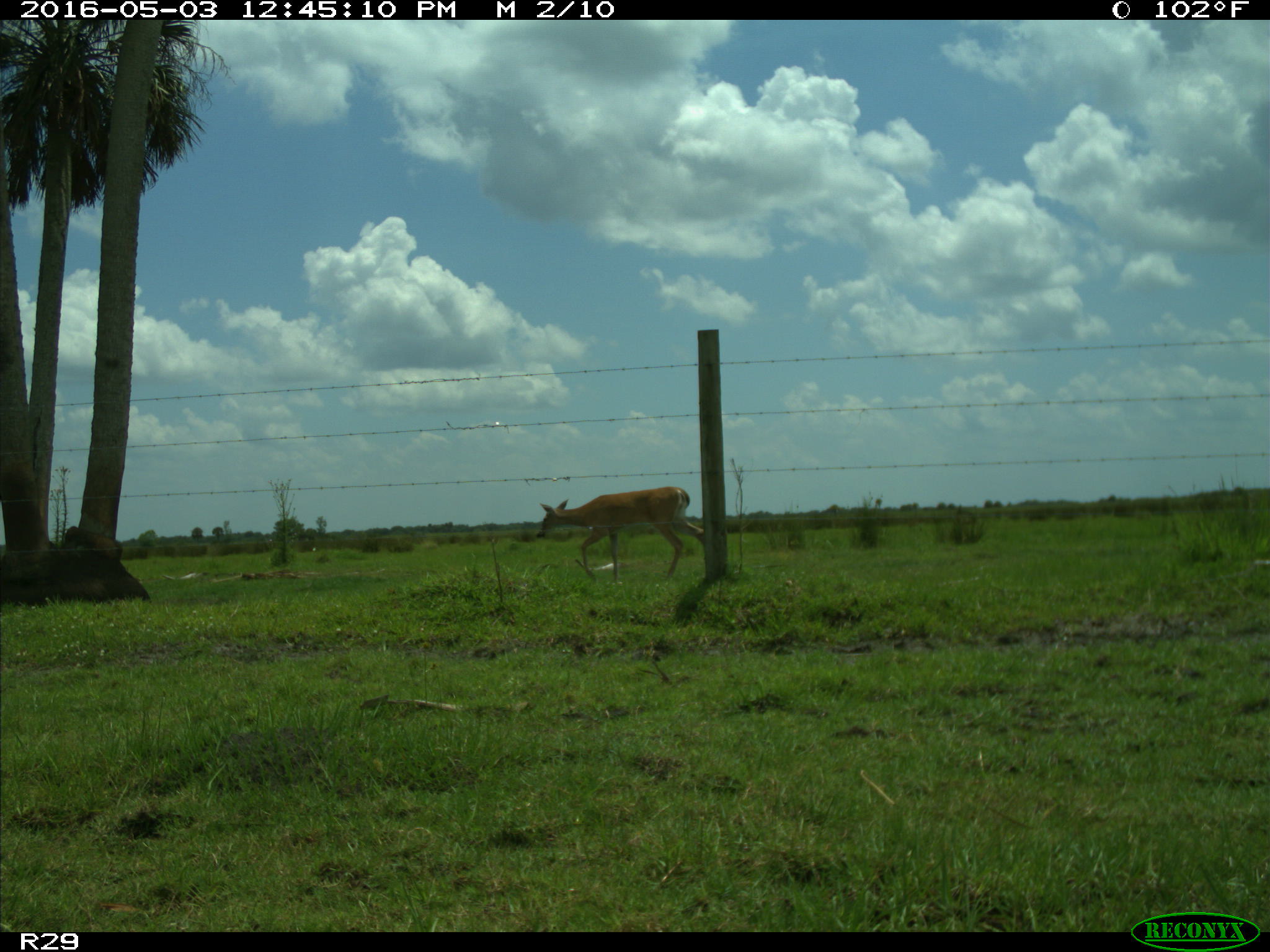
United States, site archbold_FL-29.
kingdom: Animalia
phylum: Chordata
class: Mammalia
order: Artiodactyla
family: Cervidae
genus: Odocoileus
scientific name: Odocoileus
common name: deer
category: unidentified deer